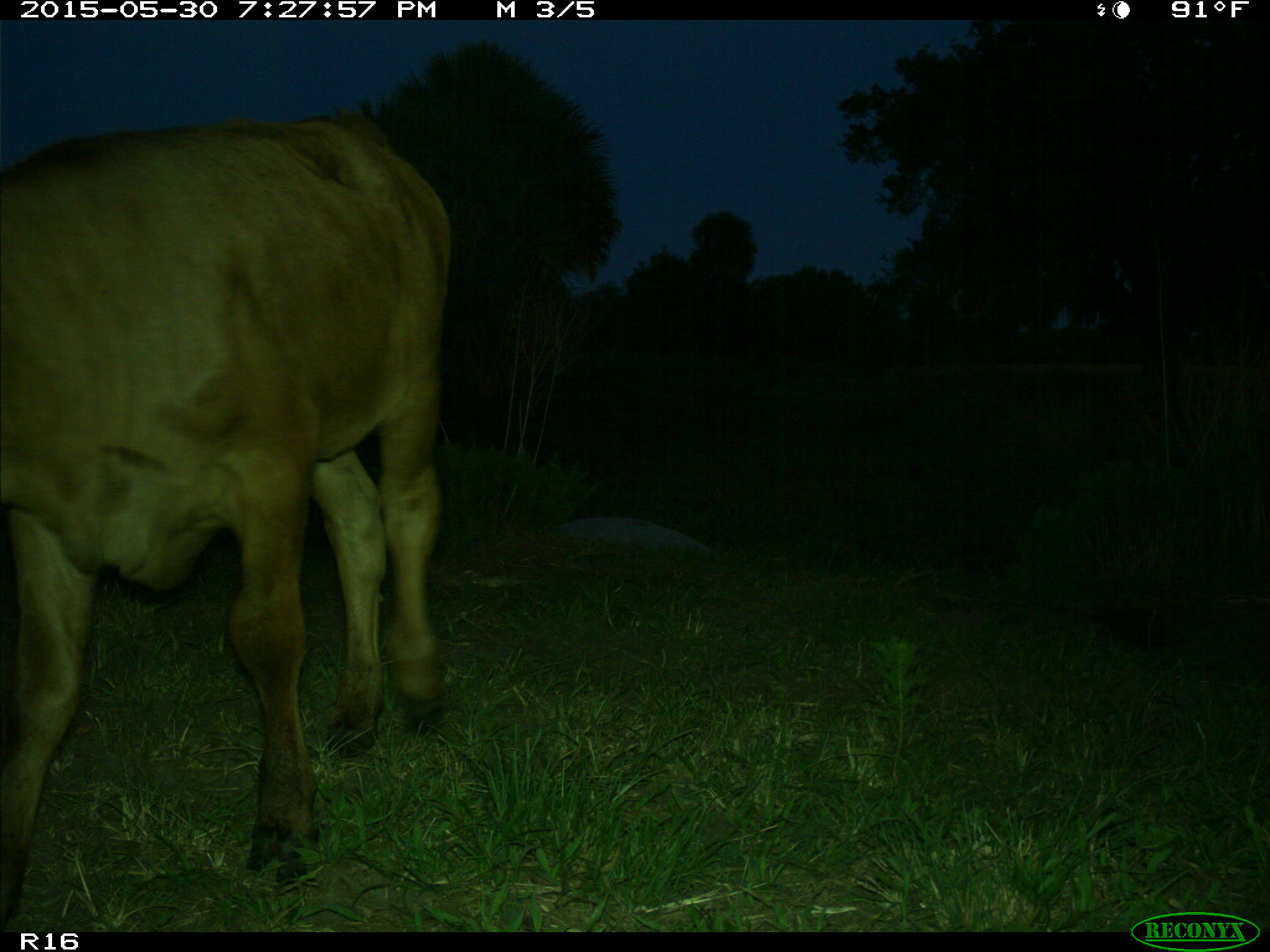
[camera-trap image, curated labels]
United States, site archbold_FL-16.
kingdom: Animalia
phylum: Chordata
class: Mammalia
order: Artiodactyla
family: Bovidae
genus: Bos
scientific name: Bos taurus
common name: domestic cow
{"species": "Bos taurus (domestic cow)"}